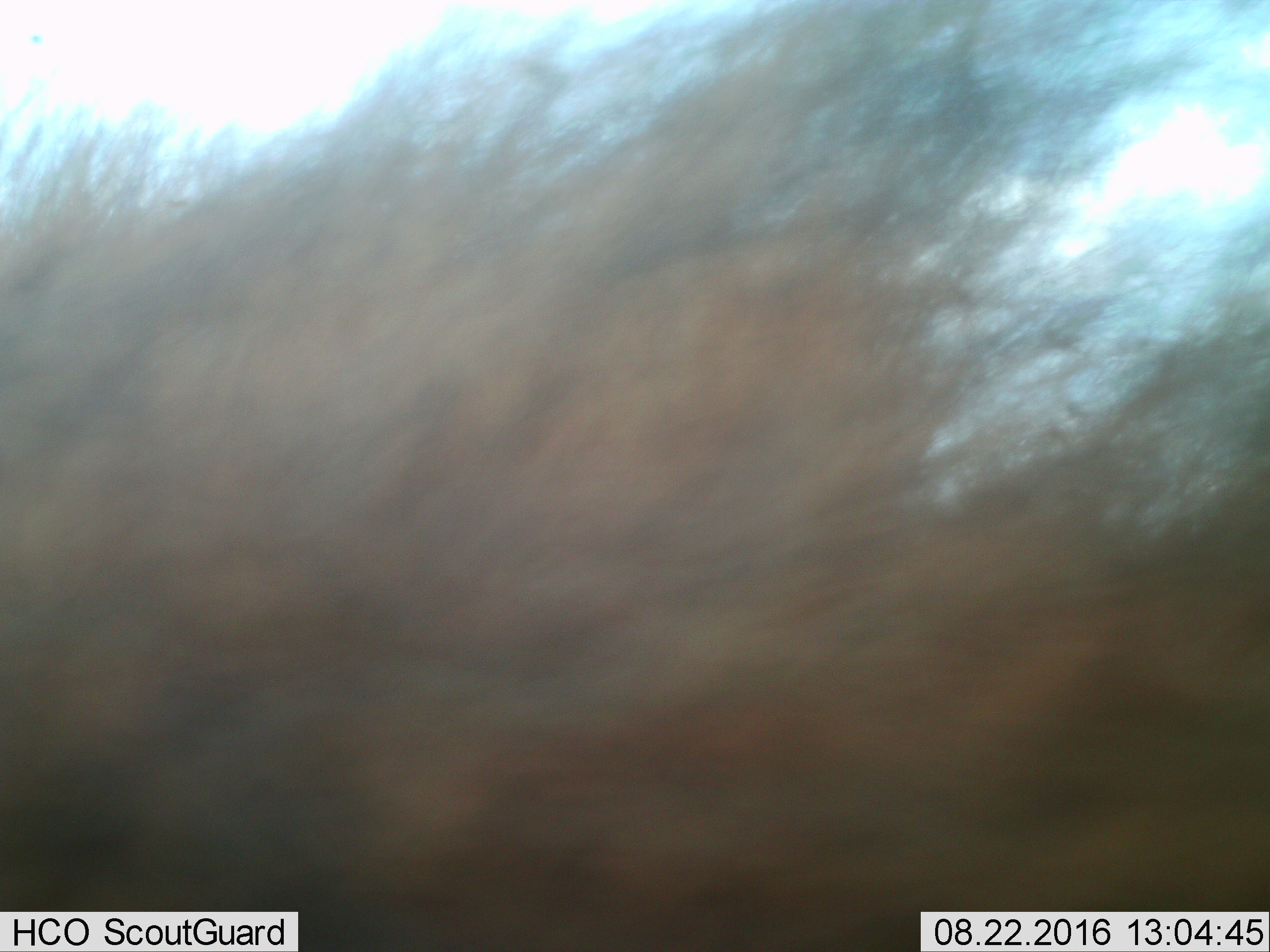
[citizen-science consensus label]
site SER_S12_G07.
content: unidentified animal